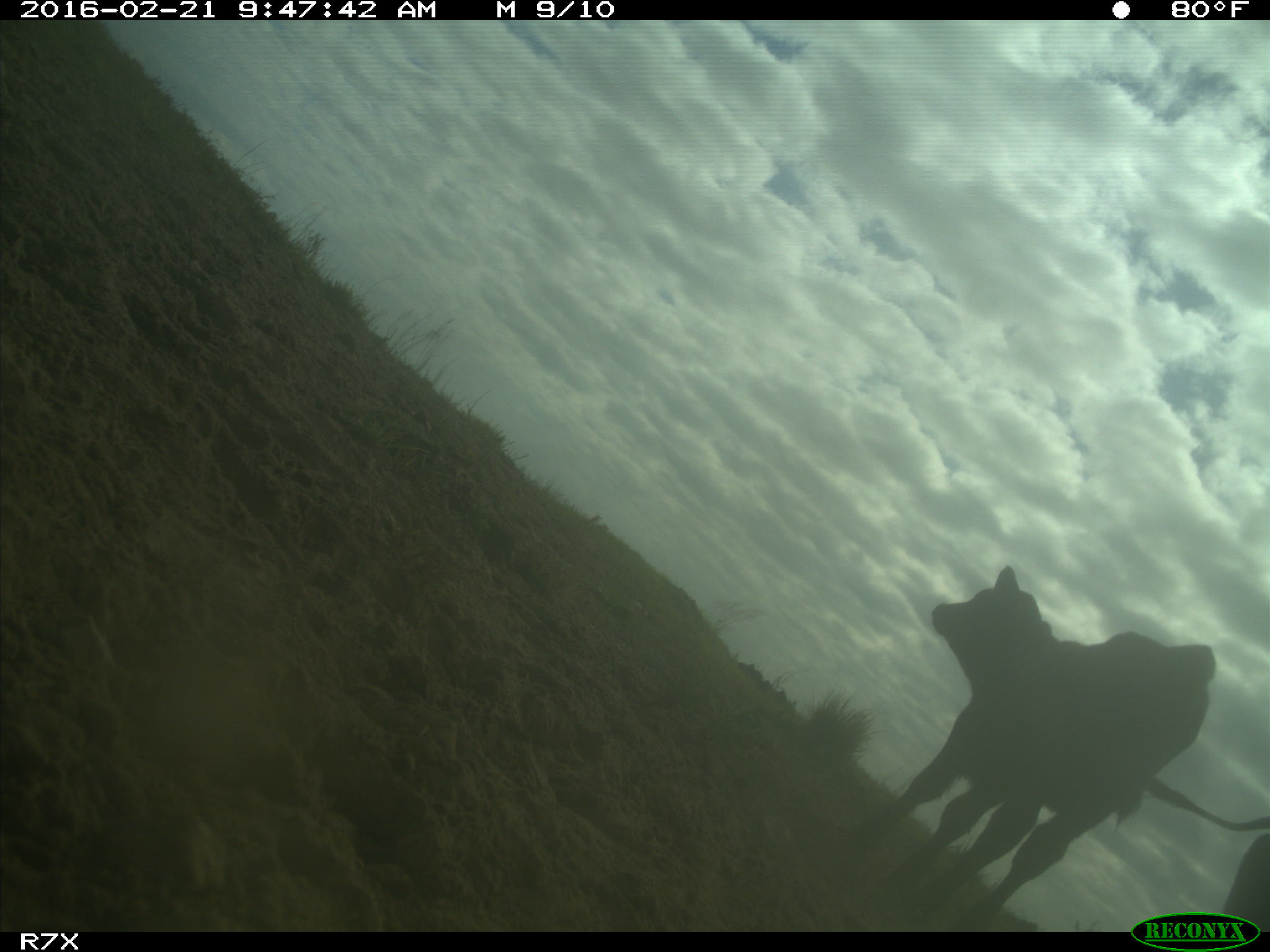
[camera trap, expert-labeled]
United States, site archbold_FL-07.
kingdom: Animalia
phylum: Chordata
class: Mammalia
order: Artiodactyla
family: Bovidae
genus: Bos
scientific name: Bos taurus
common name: domestic cow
Bos taurus (domestic cow).